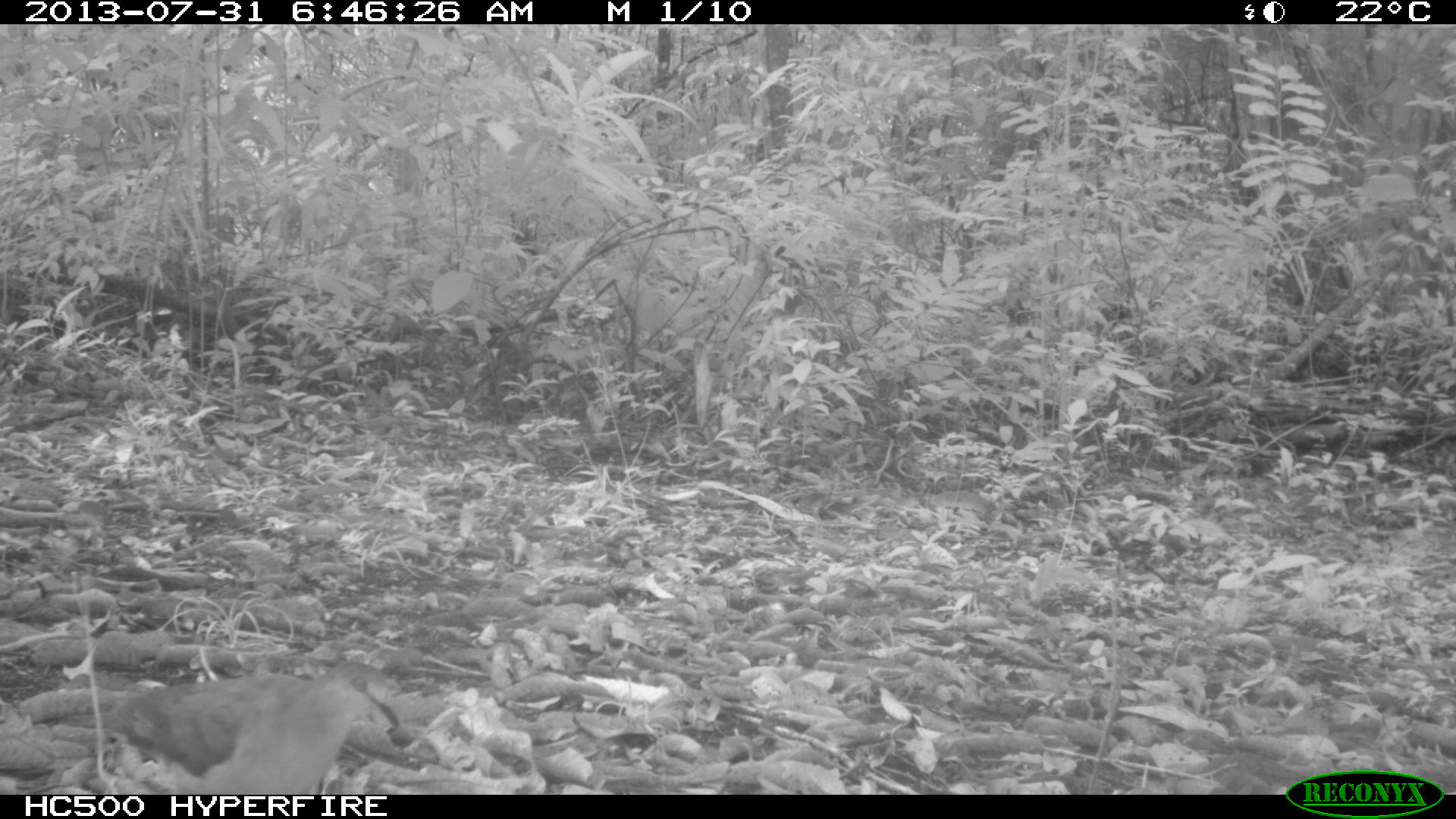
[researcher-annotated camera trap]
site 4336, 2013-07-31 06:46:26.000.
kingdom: Animalia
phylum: Chordata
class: Aves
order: Columbiformes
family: Columbidae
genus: Leptotila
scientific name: Leptotila plumbeiceps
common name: gray-headed dove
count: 1